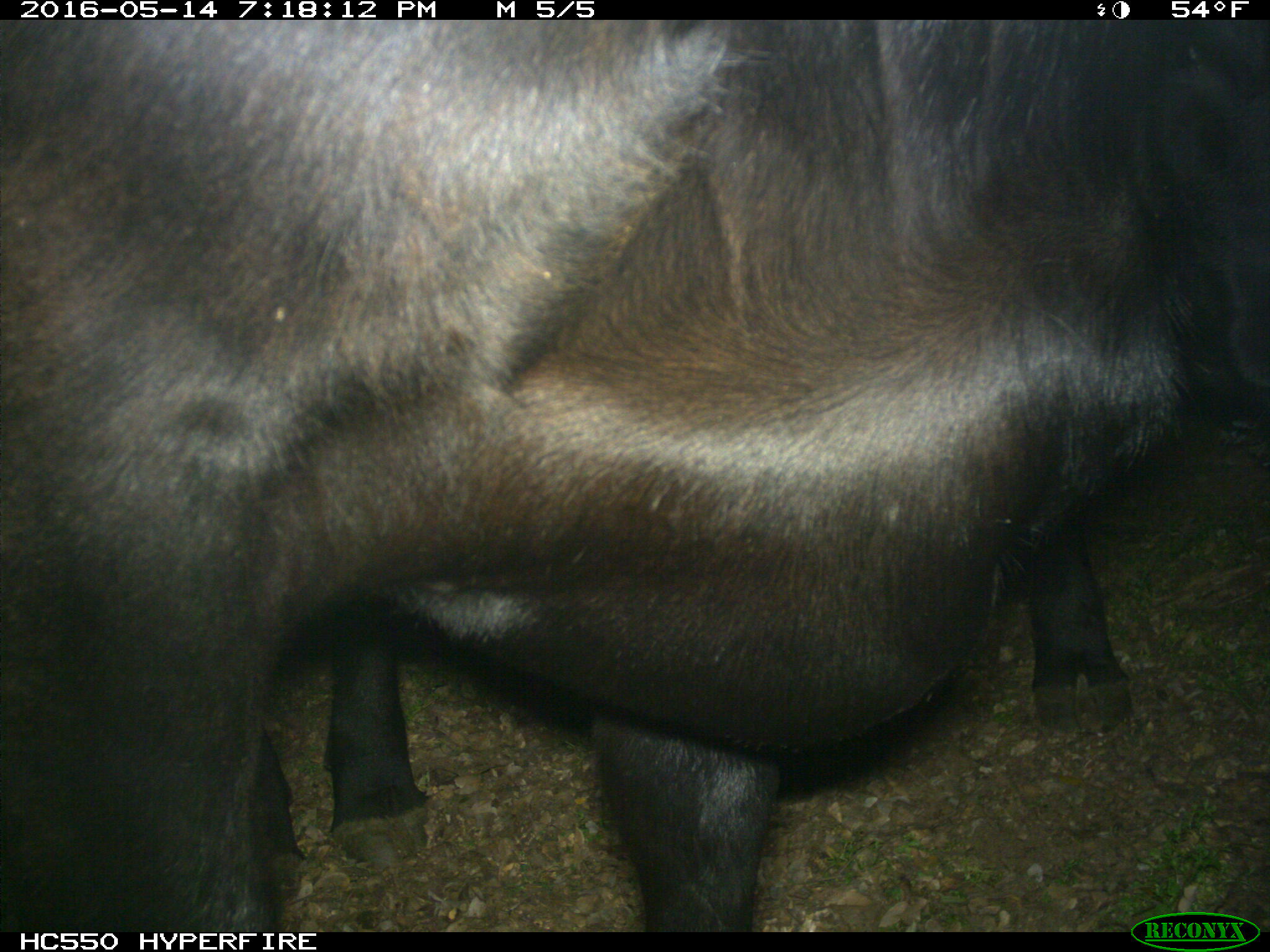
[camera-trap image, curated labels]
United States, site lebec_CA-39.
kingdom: Animalia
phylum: Chordata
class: Mammalia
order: Artiodactyla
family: Bovidae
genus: Bos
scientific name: Bos taurus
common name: domestic cow